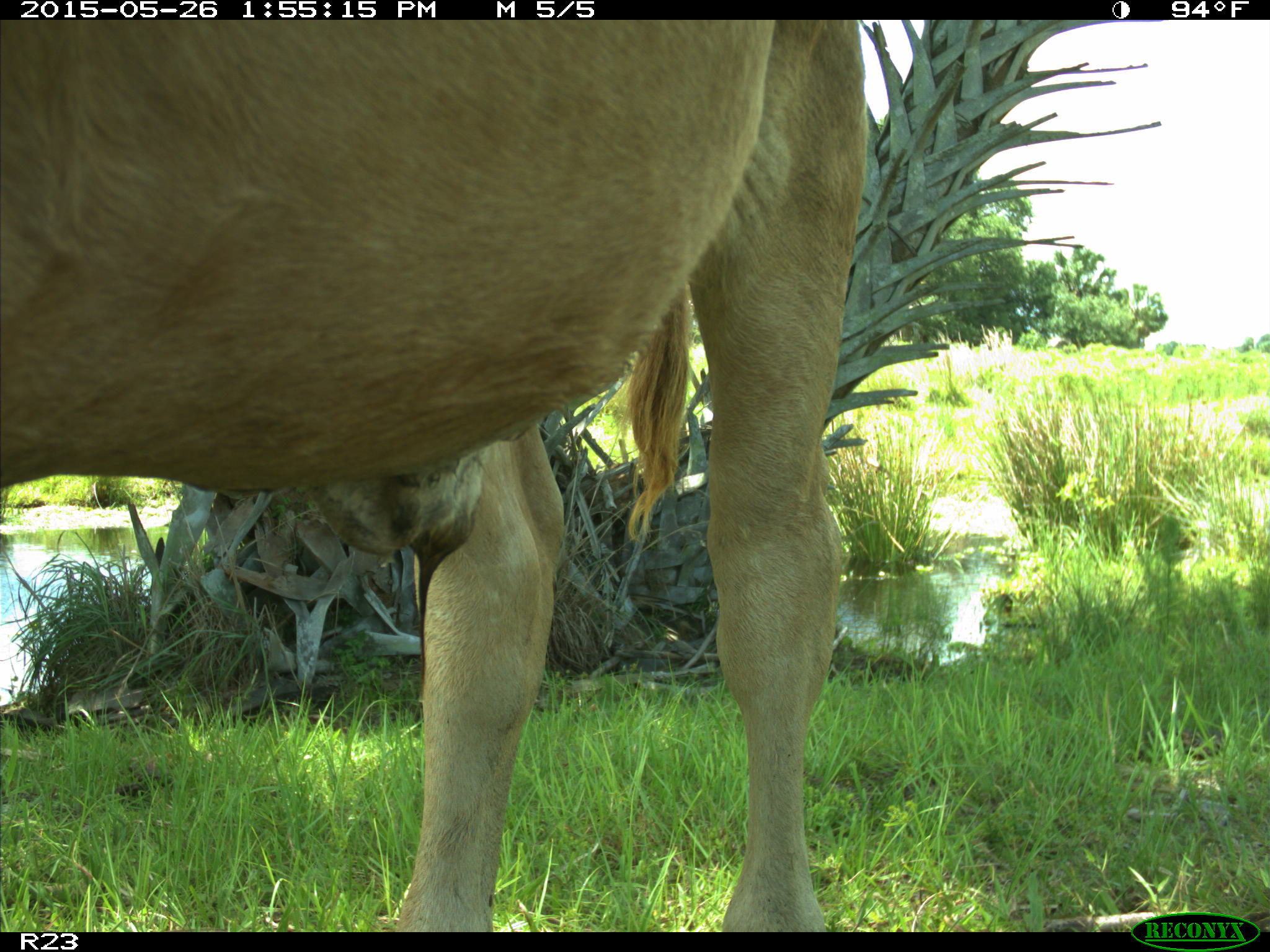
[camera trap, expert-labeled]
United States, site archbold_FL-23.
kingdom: Animalia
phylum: Chordata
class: Mammalia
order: Artiodactyla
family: Bovidae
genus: Bos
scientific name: Bos taurus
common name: domestic cow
Bos taurus (domestic cow).